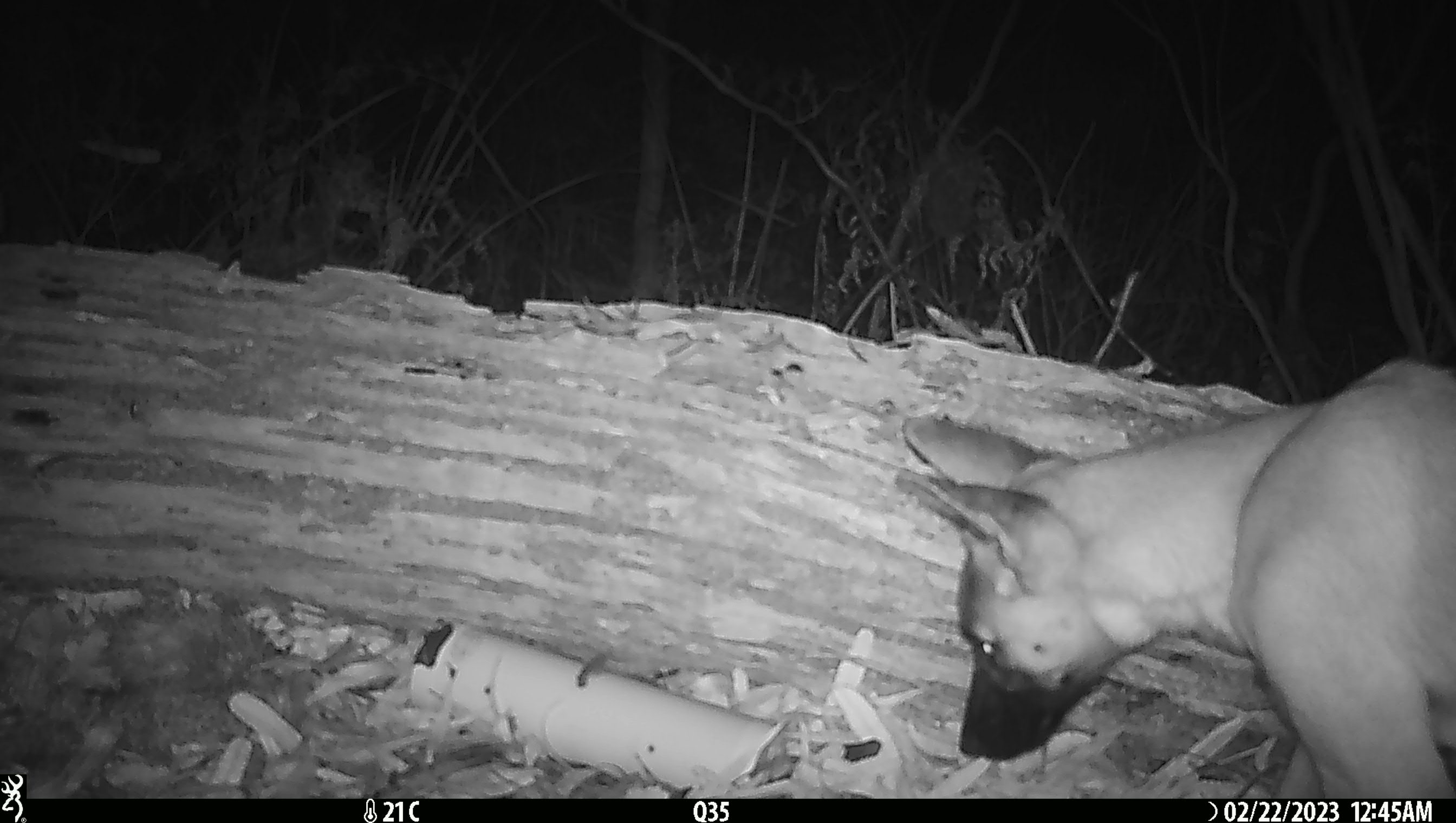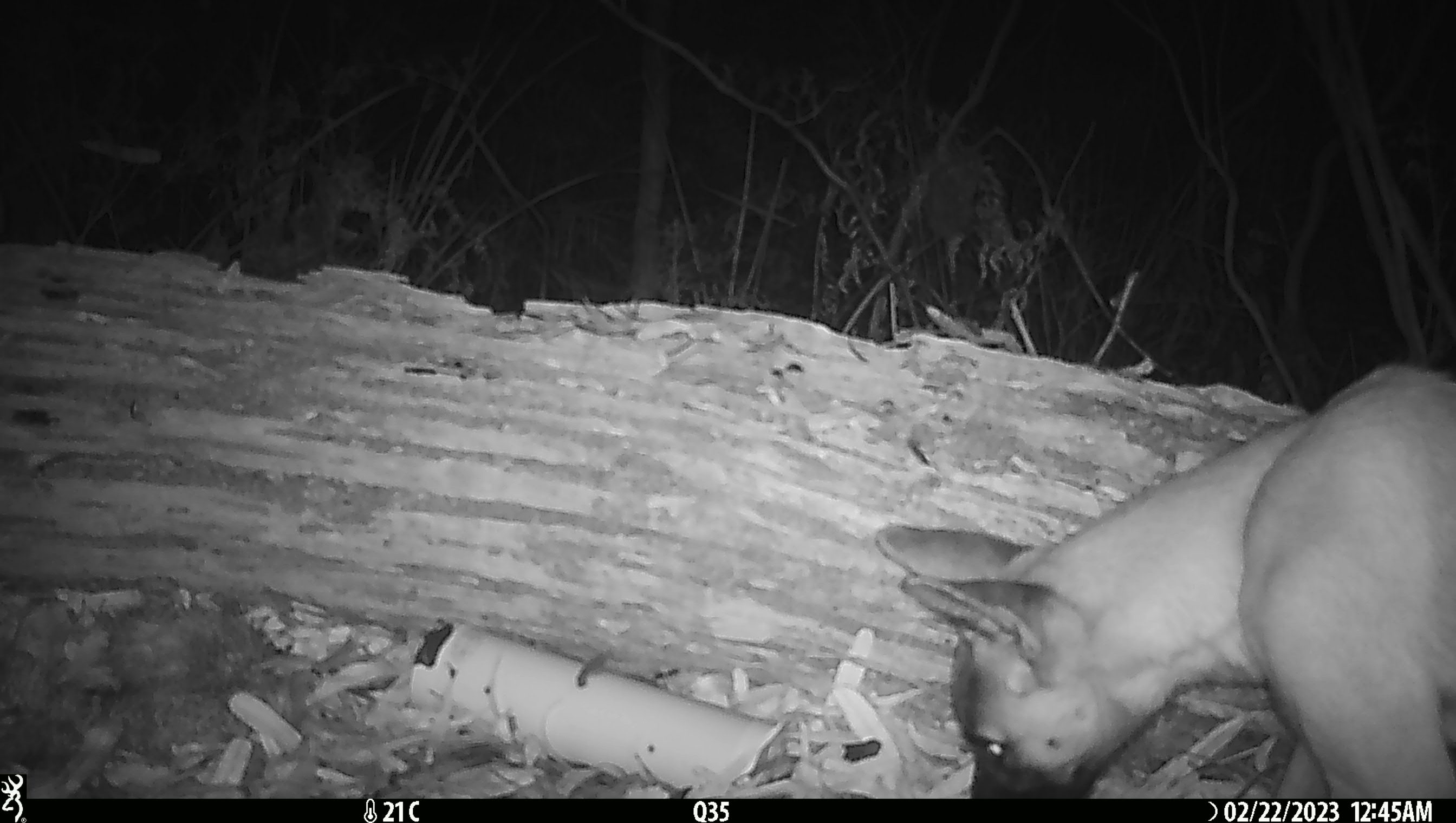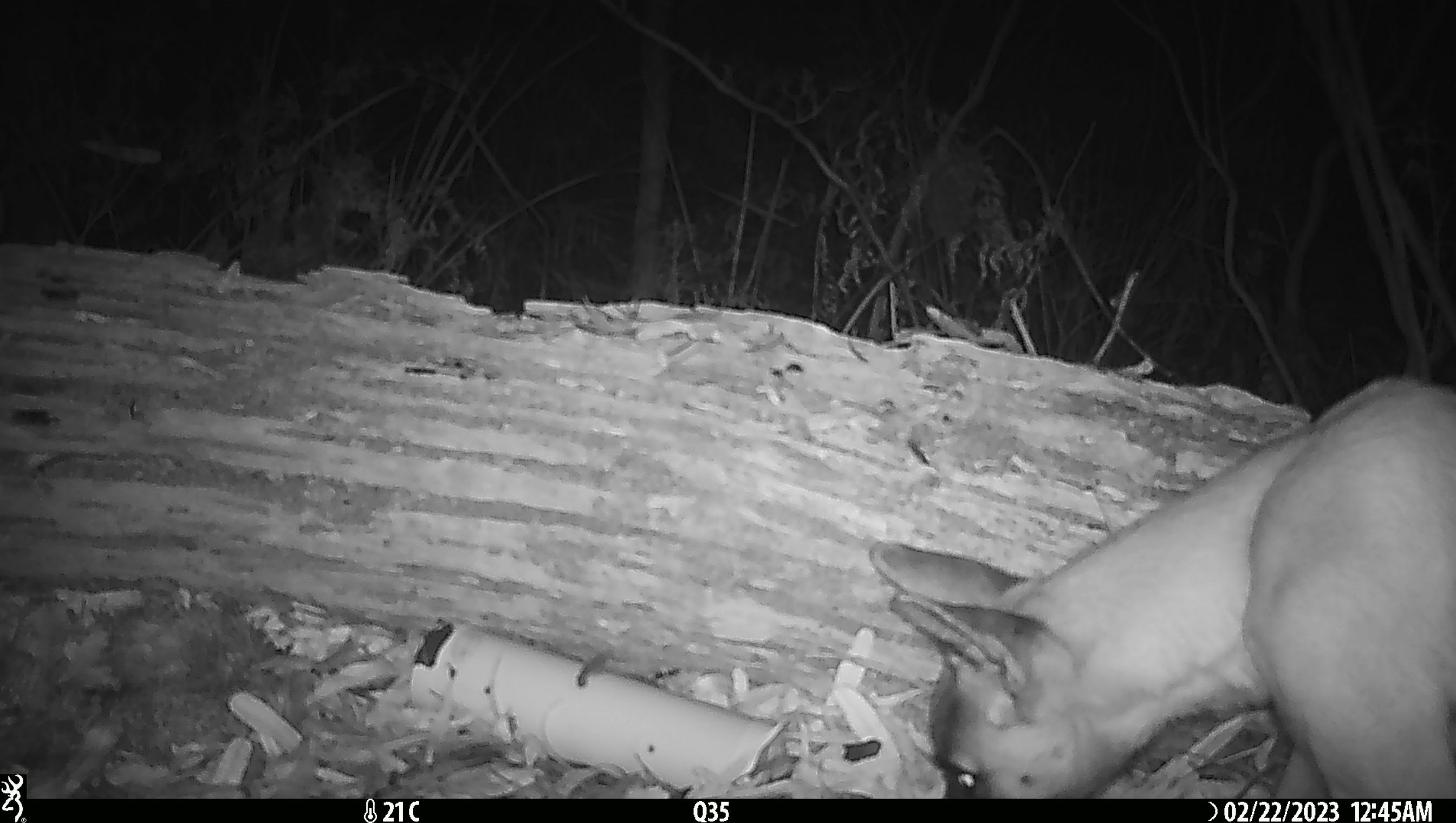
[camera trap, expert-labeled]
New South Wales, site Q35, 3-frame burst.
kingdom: Animalia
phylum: Chordata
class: Mammalia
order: Carnivora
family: Canidae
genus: Canis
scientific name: Canis familiaris dingo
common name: dingo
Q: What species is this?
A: Dingo (Canis familiaris dingo).